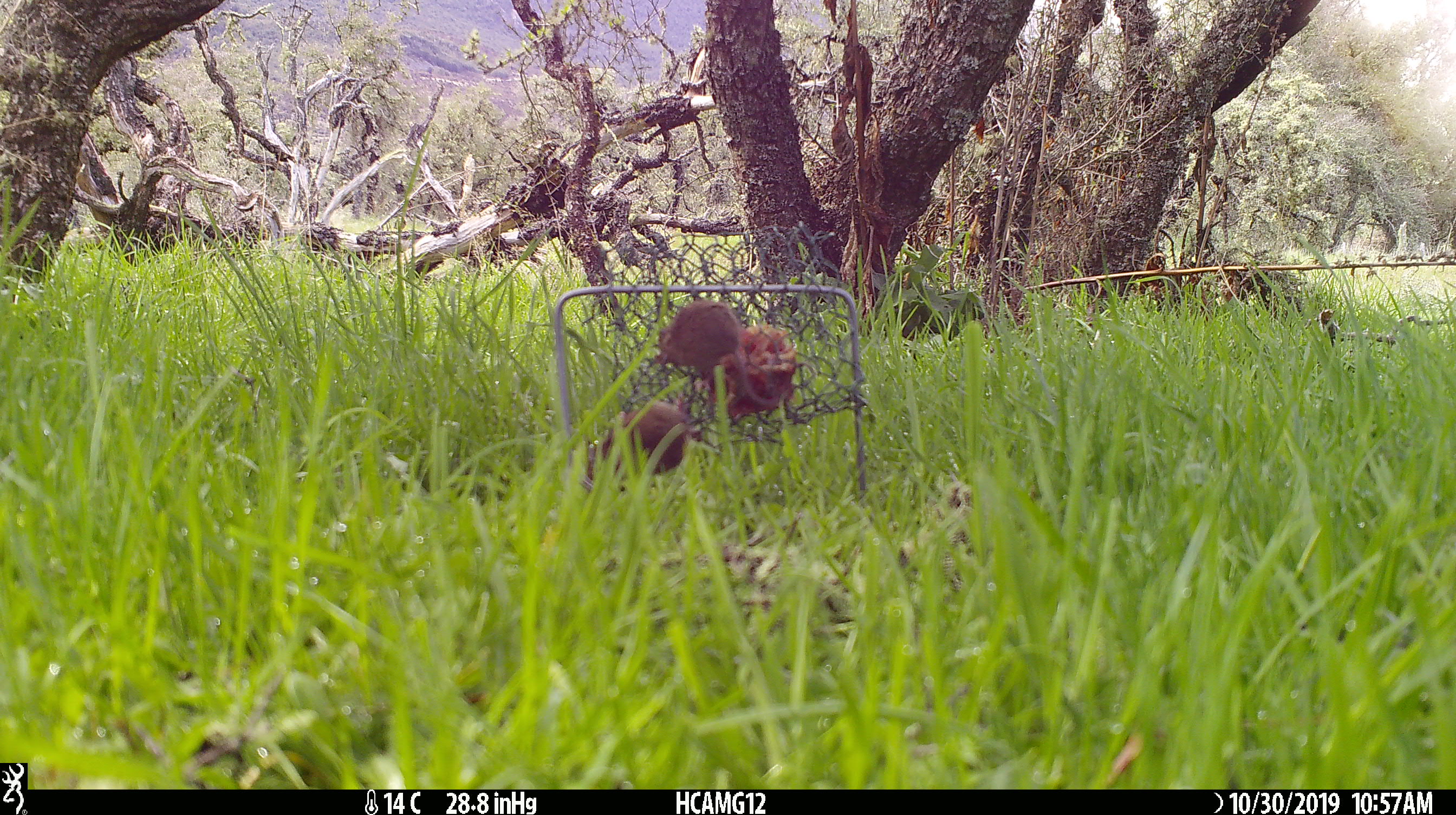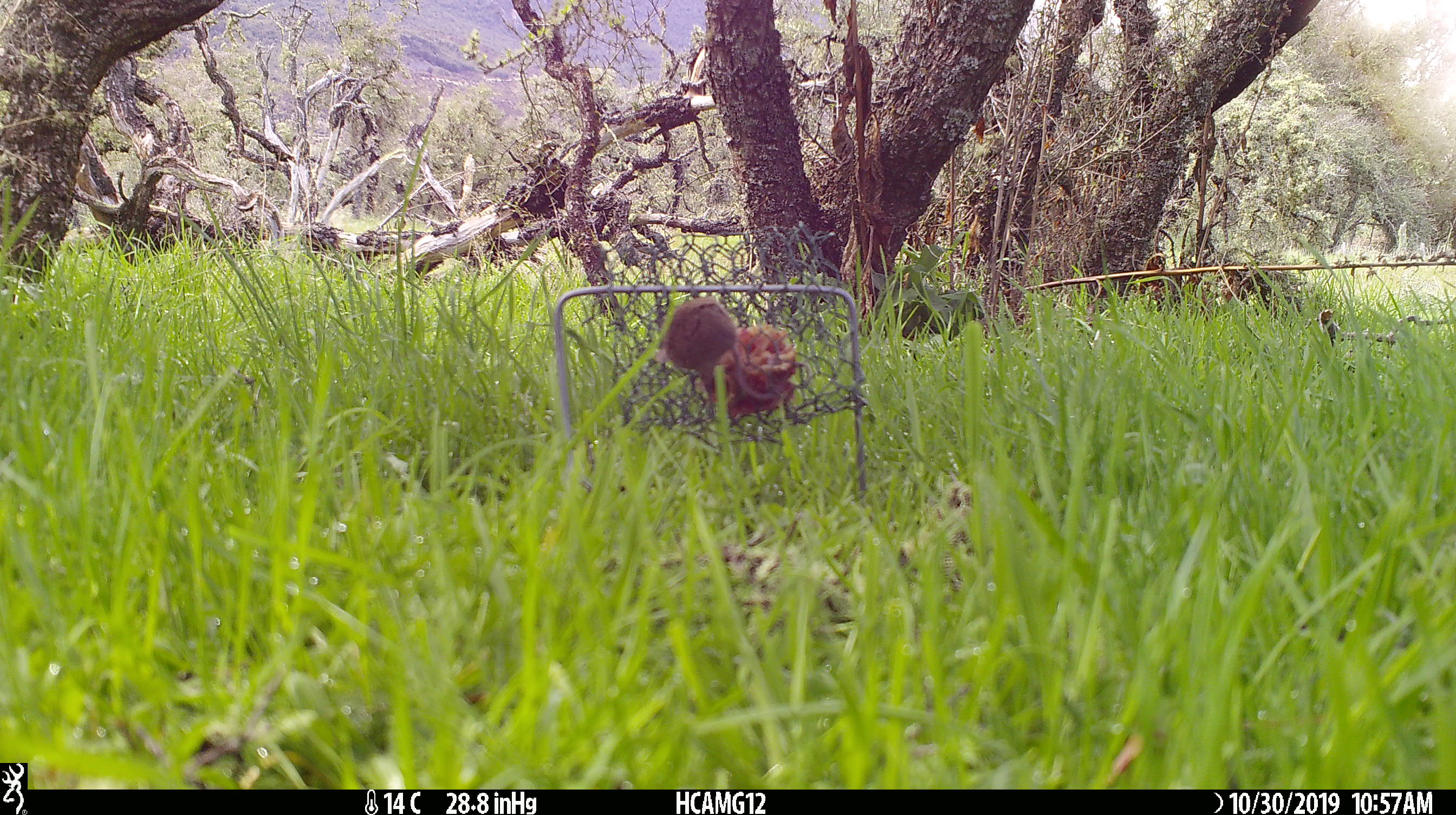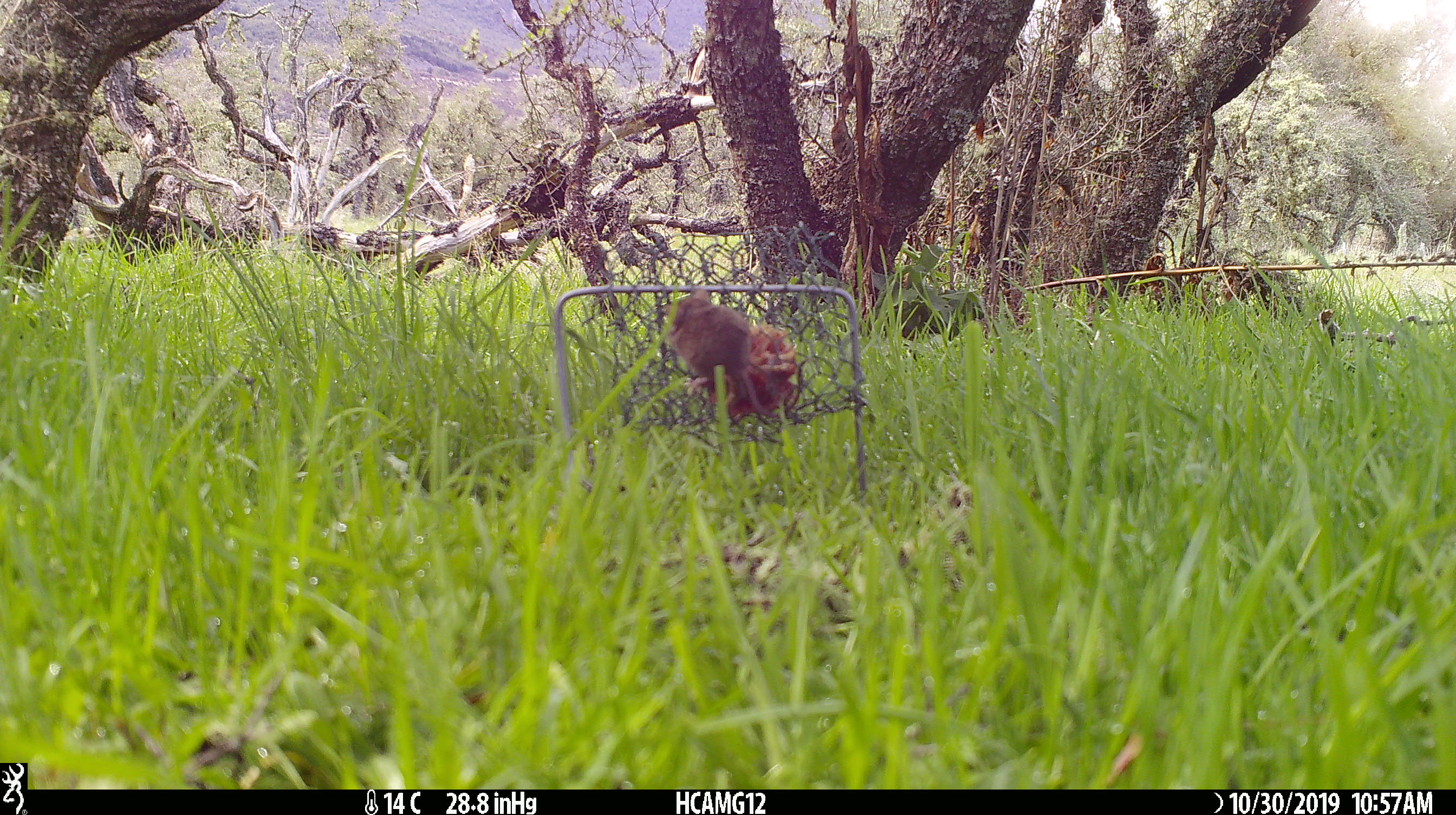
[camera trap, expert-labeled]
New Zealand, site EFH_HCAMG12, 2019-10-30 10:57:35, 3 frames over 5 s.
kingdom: Animalia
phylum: Chordata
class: Mammalia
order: Rodentia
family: Muridae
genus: Mus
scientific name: Mus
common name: mouse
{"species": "mouse (Mus)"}